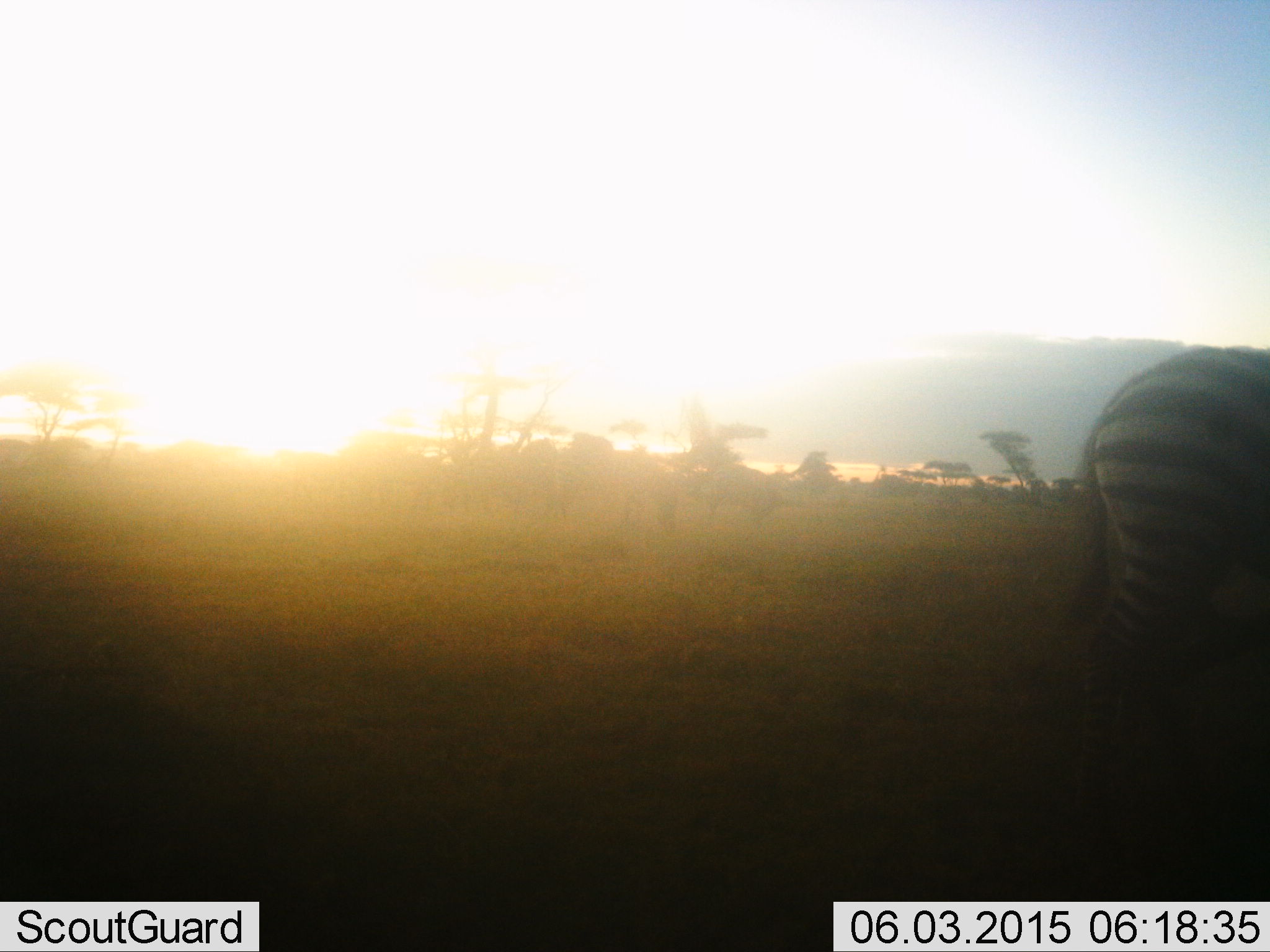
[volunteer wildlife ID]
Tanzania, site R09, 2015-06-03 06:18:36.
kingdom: Animalia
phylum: Chordata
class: Mammalia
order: Perissodactyla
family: Equidae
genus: Equus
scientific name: Equus quagga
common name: plains zebra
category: zebra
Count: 1.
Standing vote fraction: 75%.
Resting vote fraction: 0%.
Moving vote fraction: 25%.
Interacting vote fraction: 0%.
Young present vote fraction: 0%.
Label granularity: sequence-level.